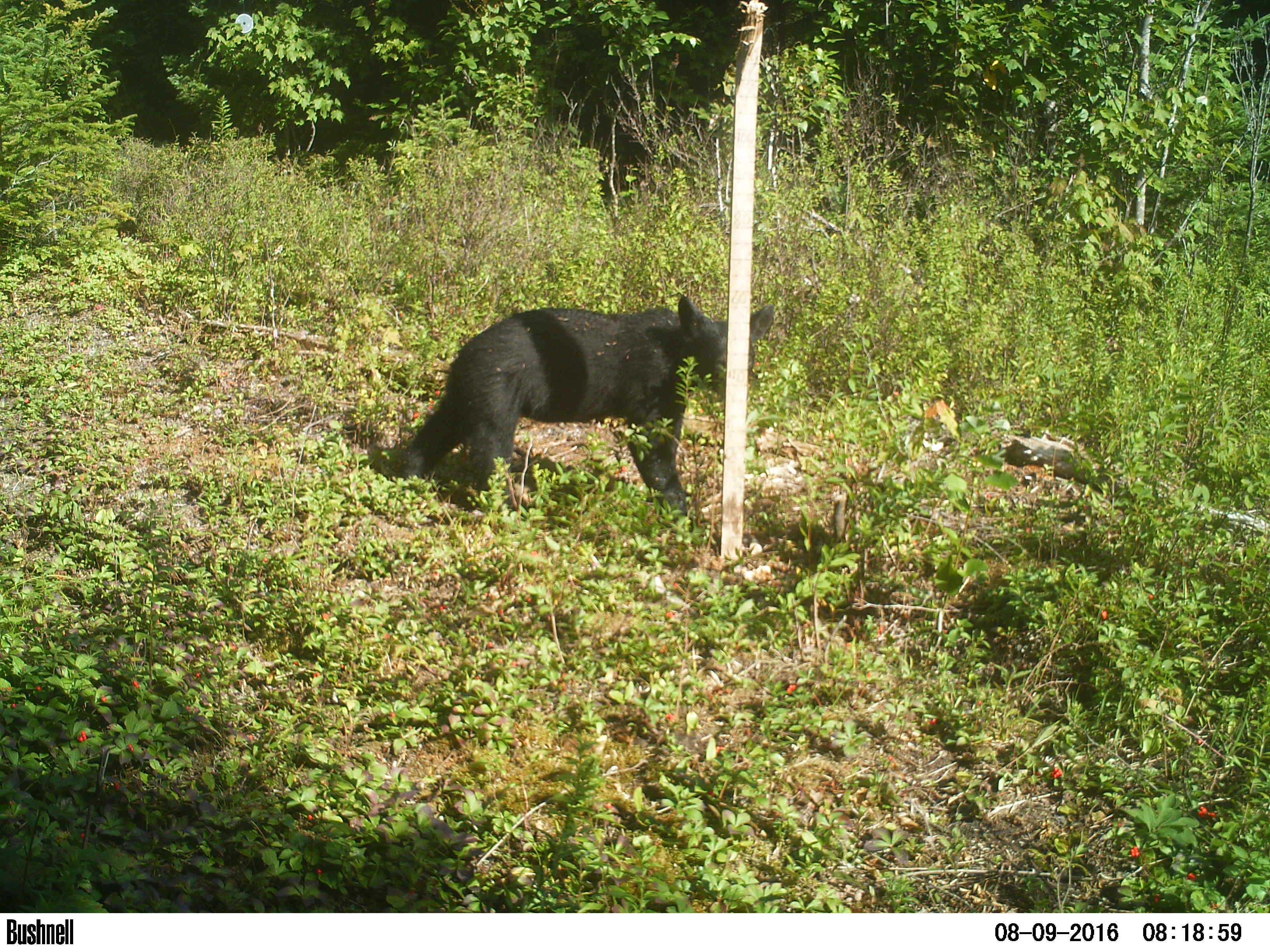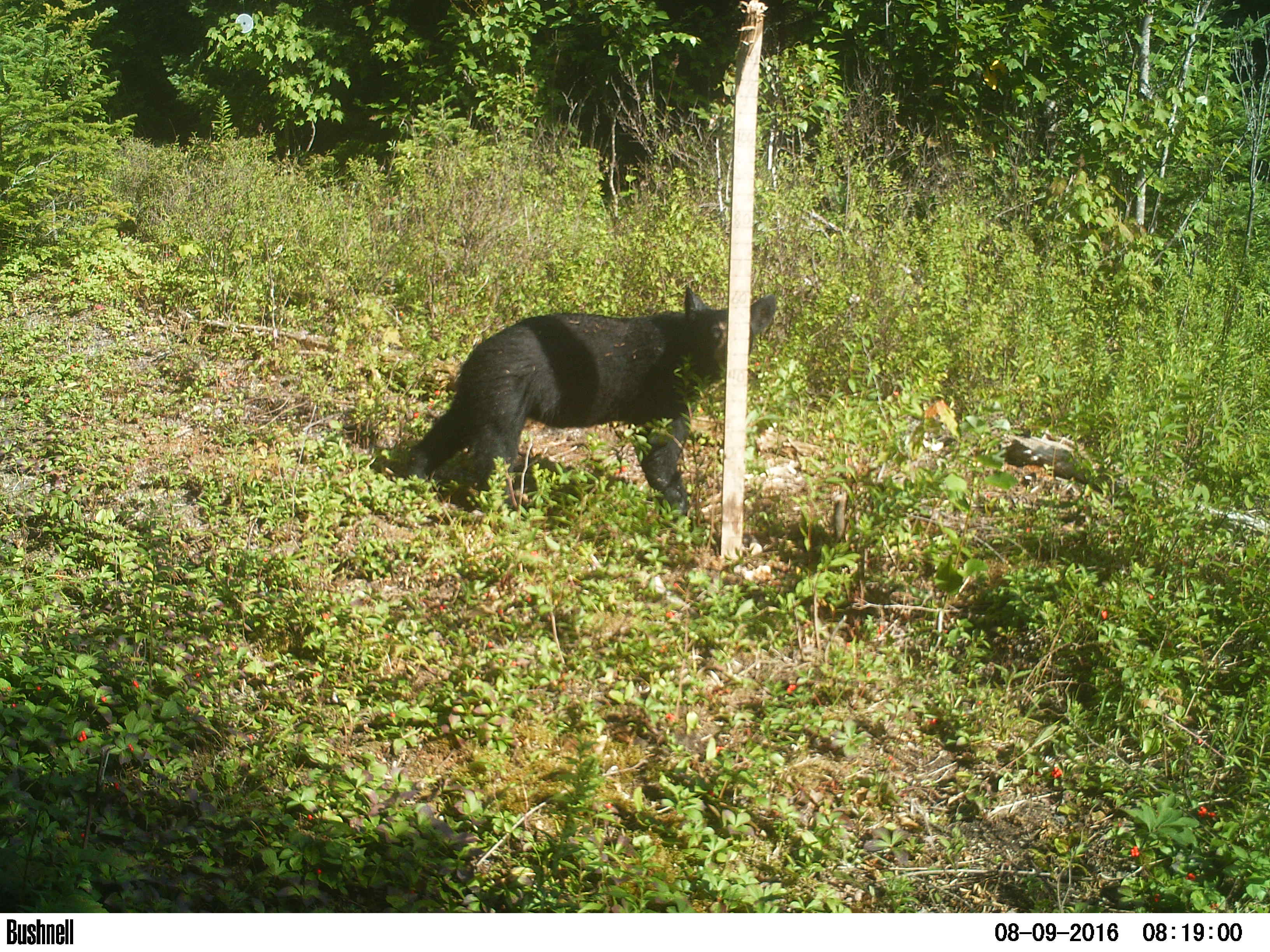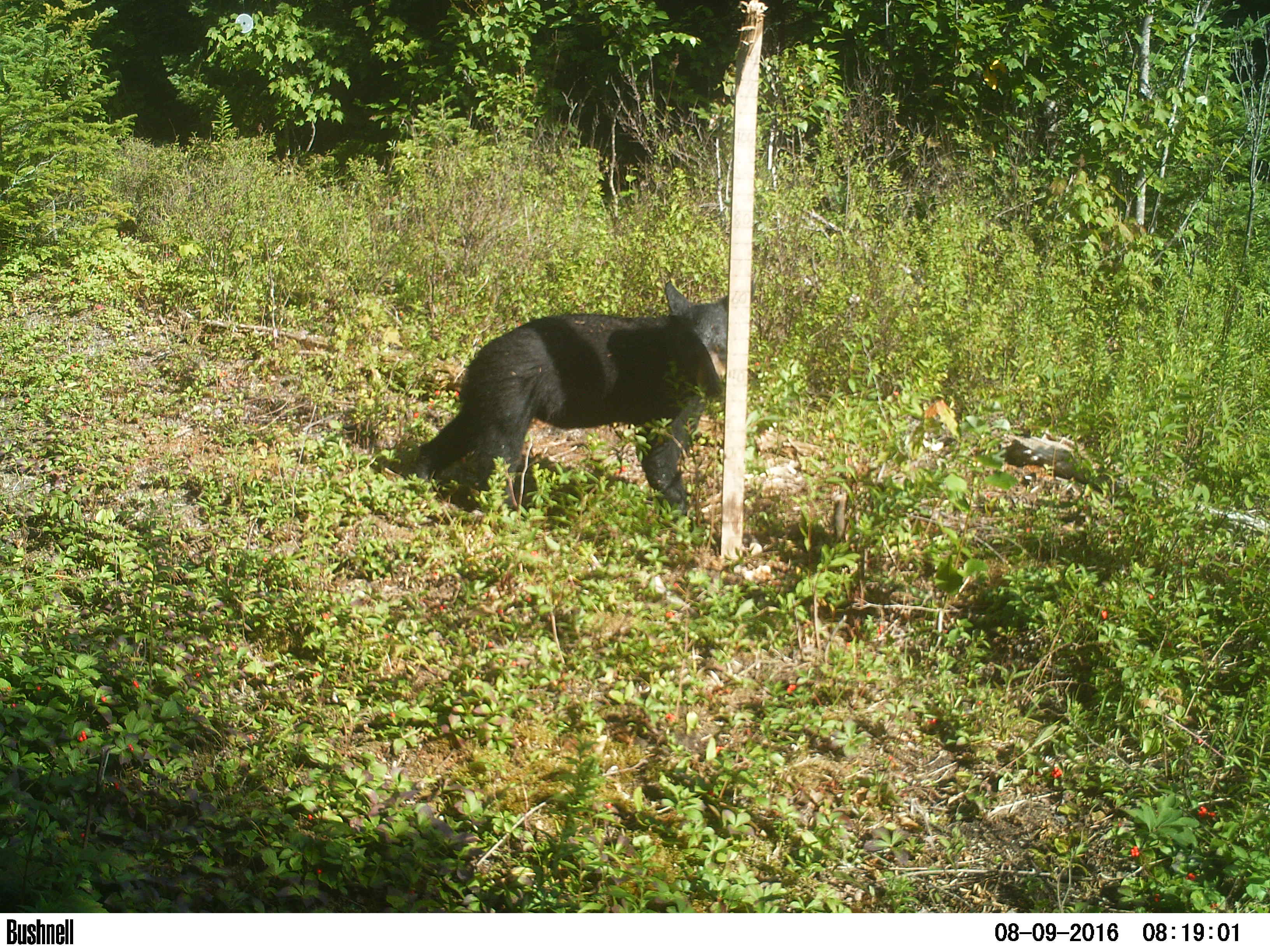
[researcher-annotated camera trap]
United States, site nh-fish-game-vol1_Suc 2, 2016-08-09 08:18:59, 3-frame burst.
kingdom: Animalia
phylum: Chordata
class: Mammalia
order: Carnivora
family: Ursidae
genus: Ursus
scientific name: Ursus americanus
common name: black bear